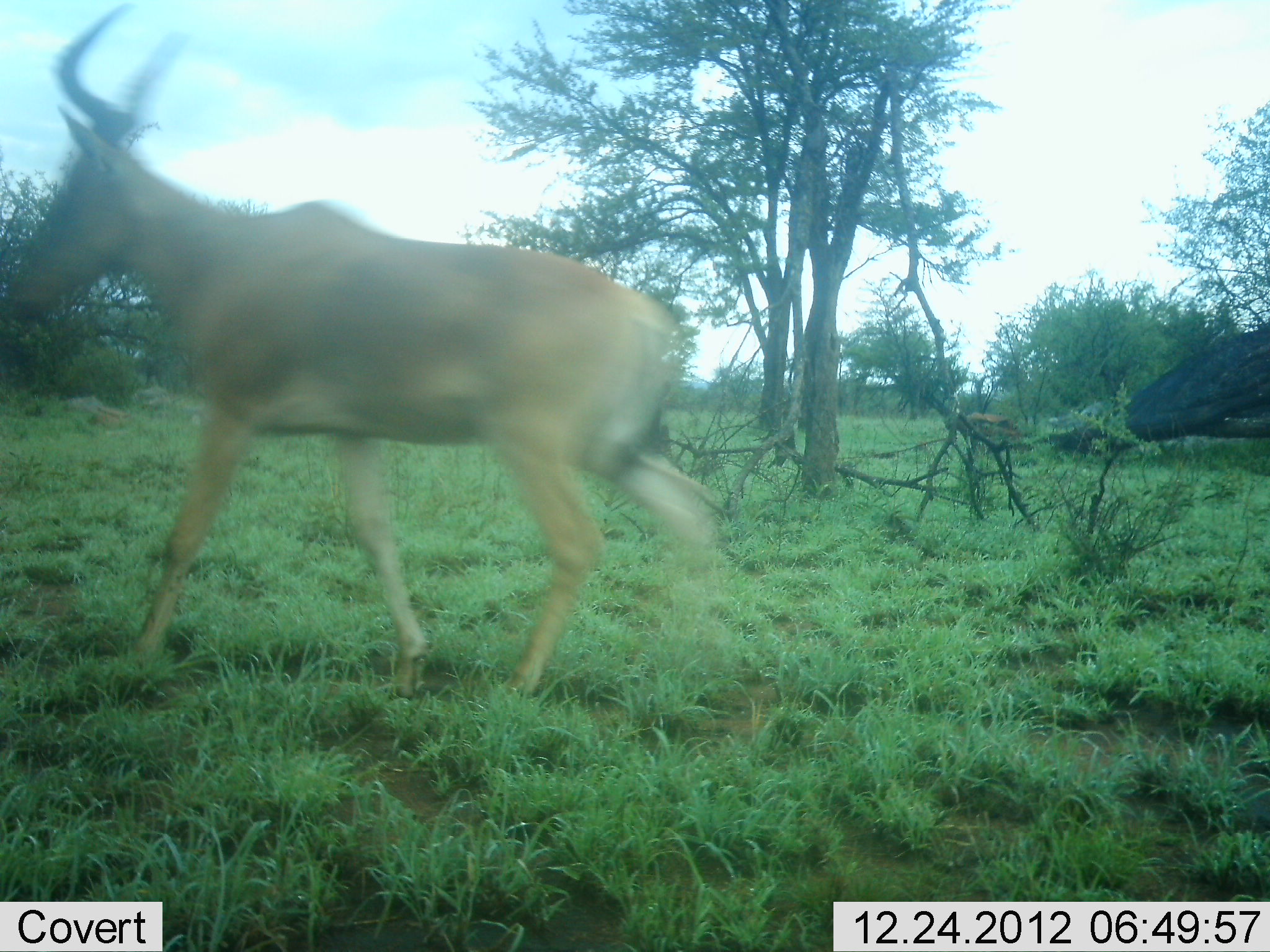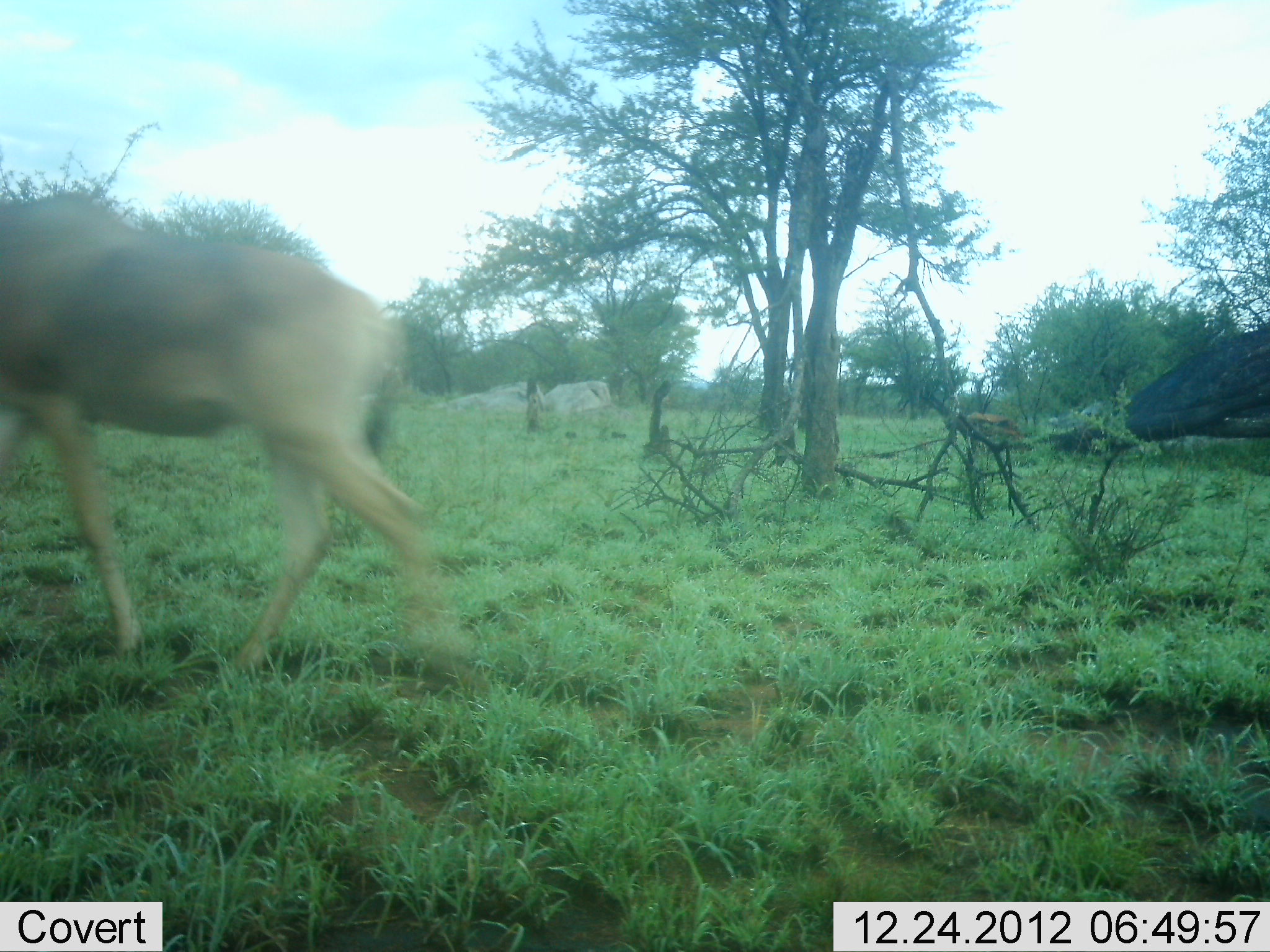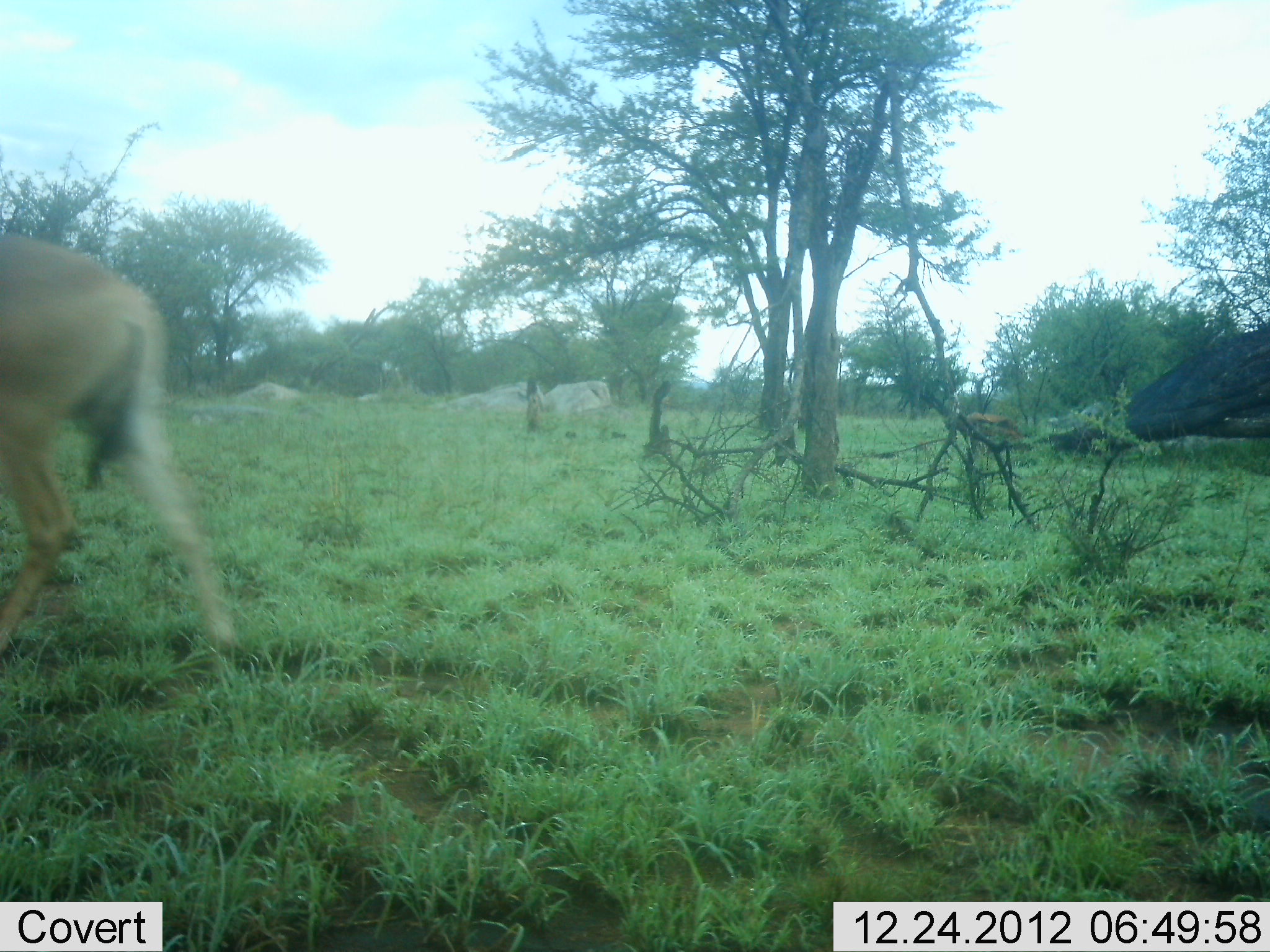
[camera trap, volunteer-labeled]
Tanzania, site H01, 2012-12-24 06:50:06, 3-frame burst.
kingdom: Animalia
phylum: Chordata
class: Mammalia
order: Artiodactyla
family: Bovidae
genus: Alcelaphus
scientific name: Alcelaphus buselaphus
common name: hartebeest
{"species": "hartebeest (Alcelaphus buselaphus)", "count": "1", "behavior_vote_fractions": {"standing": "6%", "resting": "0%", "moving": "100%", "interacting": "0%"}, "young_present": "0%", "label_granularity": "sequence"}